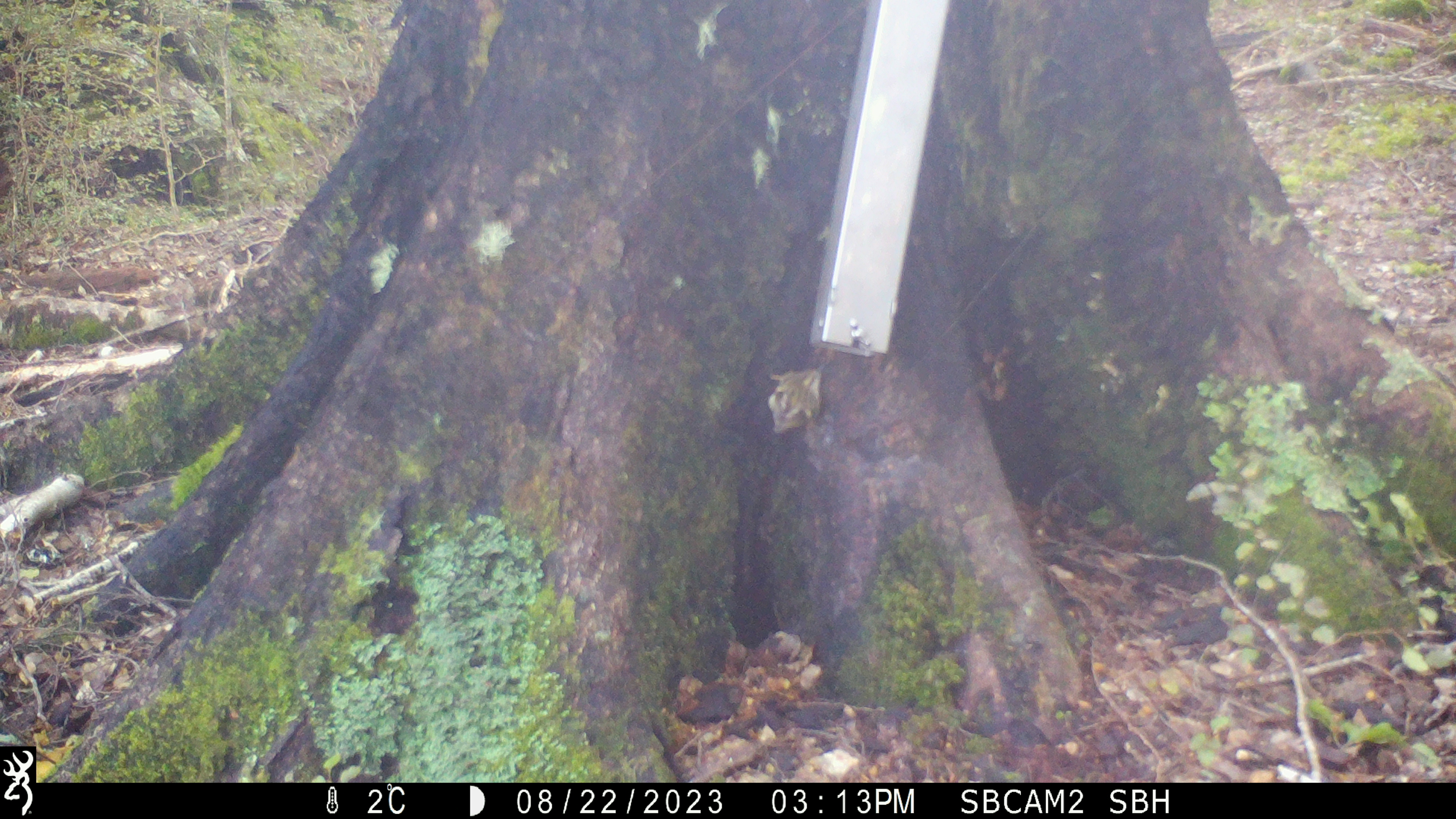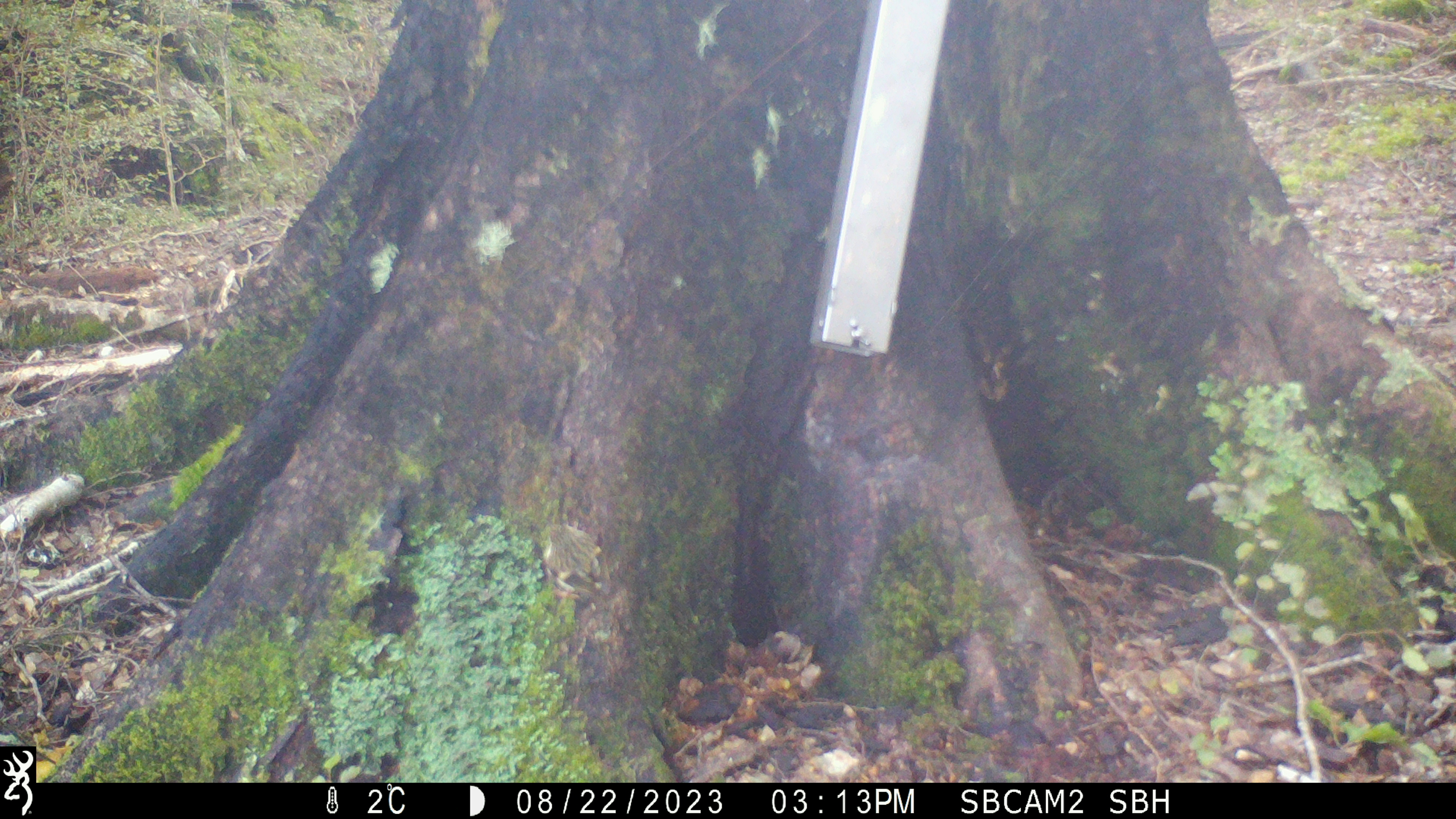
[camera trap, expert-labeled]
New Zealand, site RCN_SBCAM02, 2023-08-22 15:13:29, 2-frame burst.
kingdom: Animalia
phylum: Chordata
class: Aves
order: Passeriformes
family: Acanthisittidae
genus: Acanthisitta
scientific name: Acanthisitta chloris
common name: rifleman